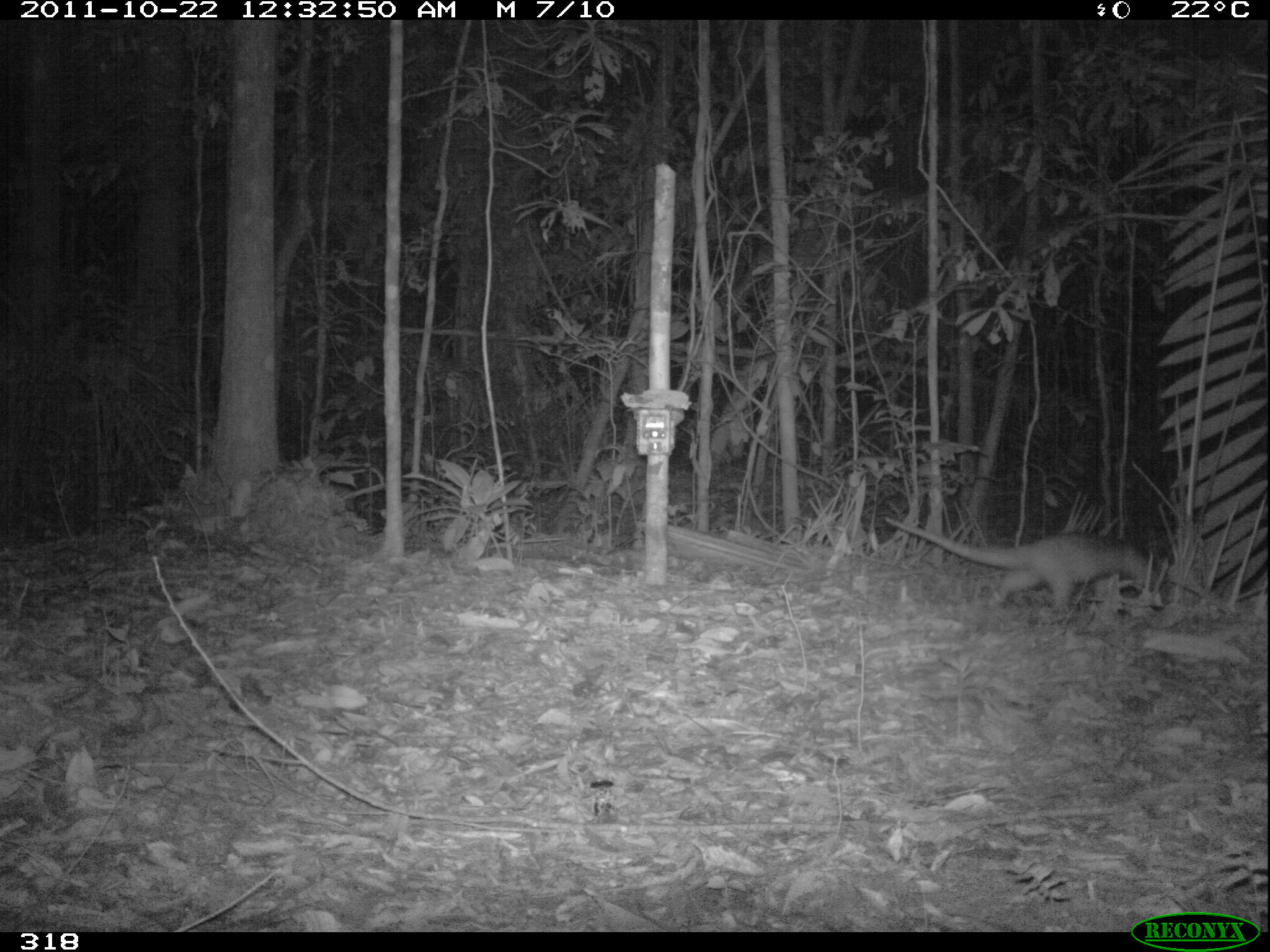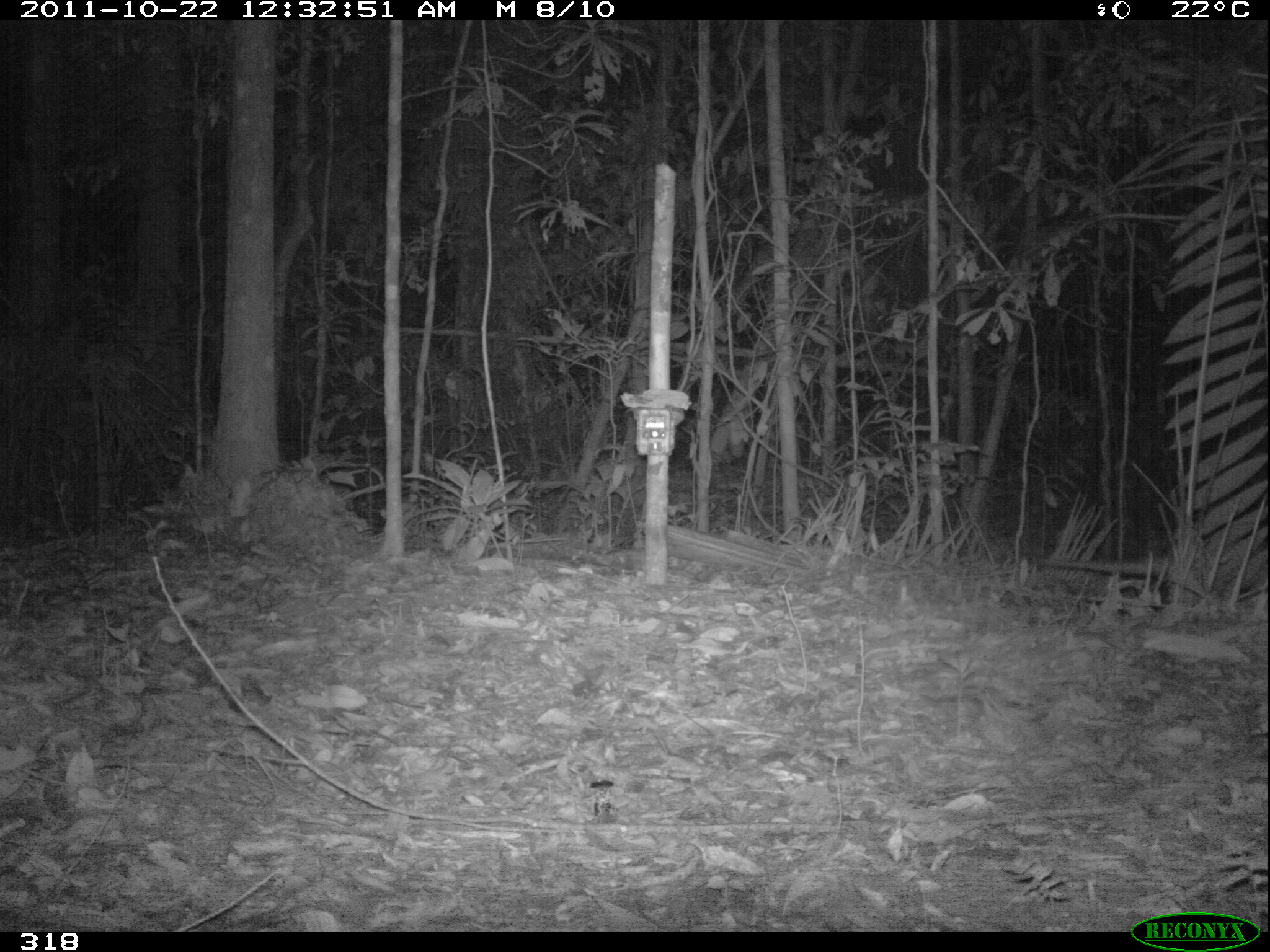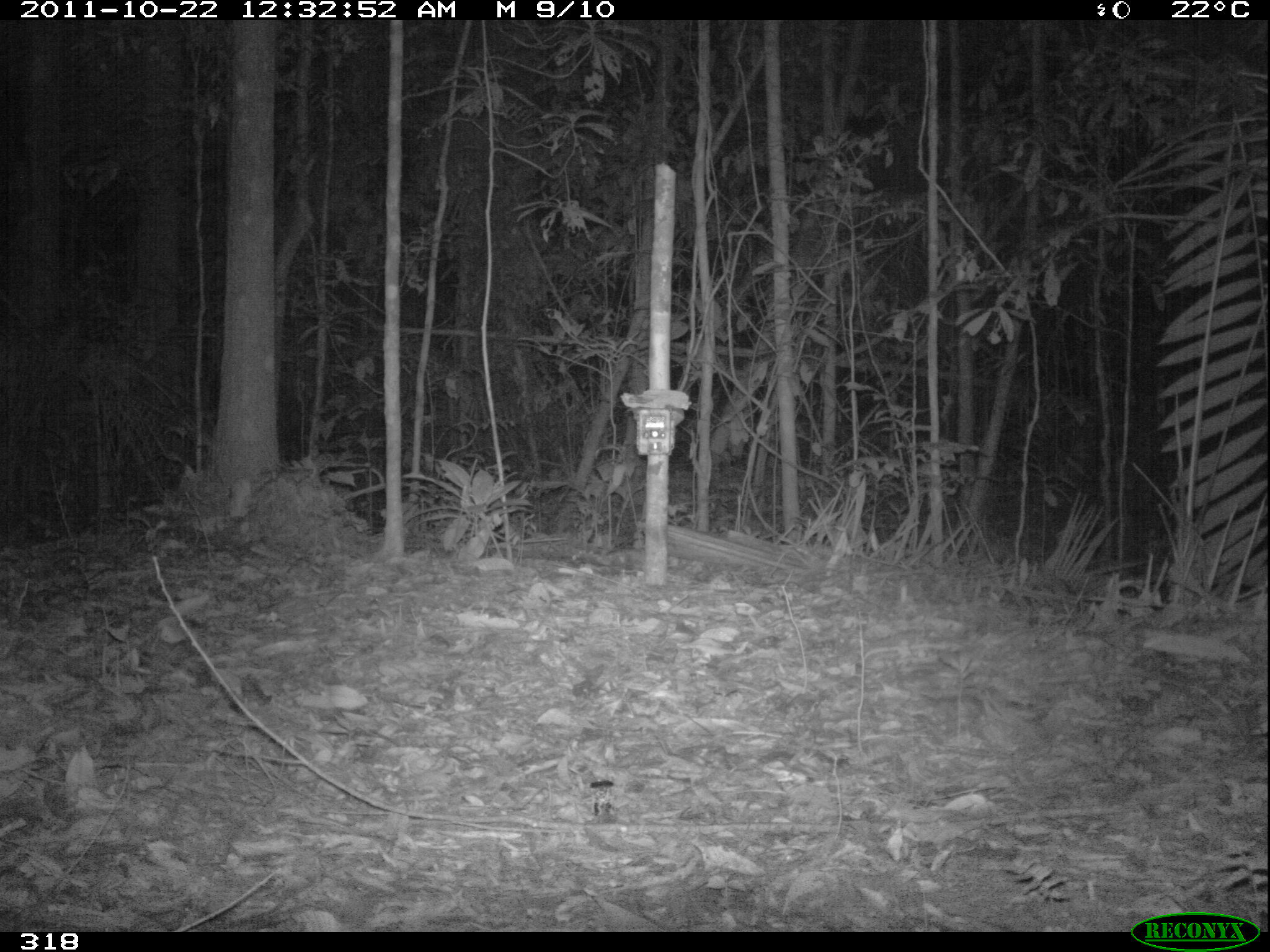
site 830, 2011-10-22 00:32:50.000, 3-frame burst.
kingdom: Animalia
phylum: Chordata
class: Mammalia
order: Pilosa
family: Myrmecophagidae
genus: Tamandua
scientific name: Tamandua tetradactyla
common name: southern tamandua